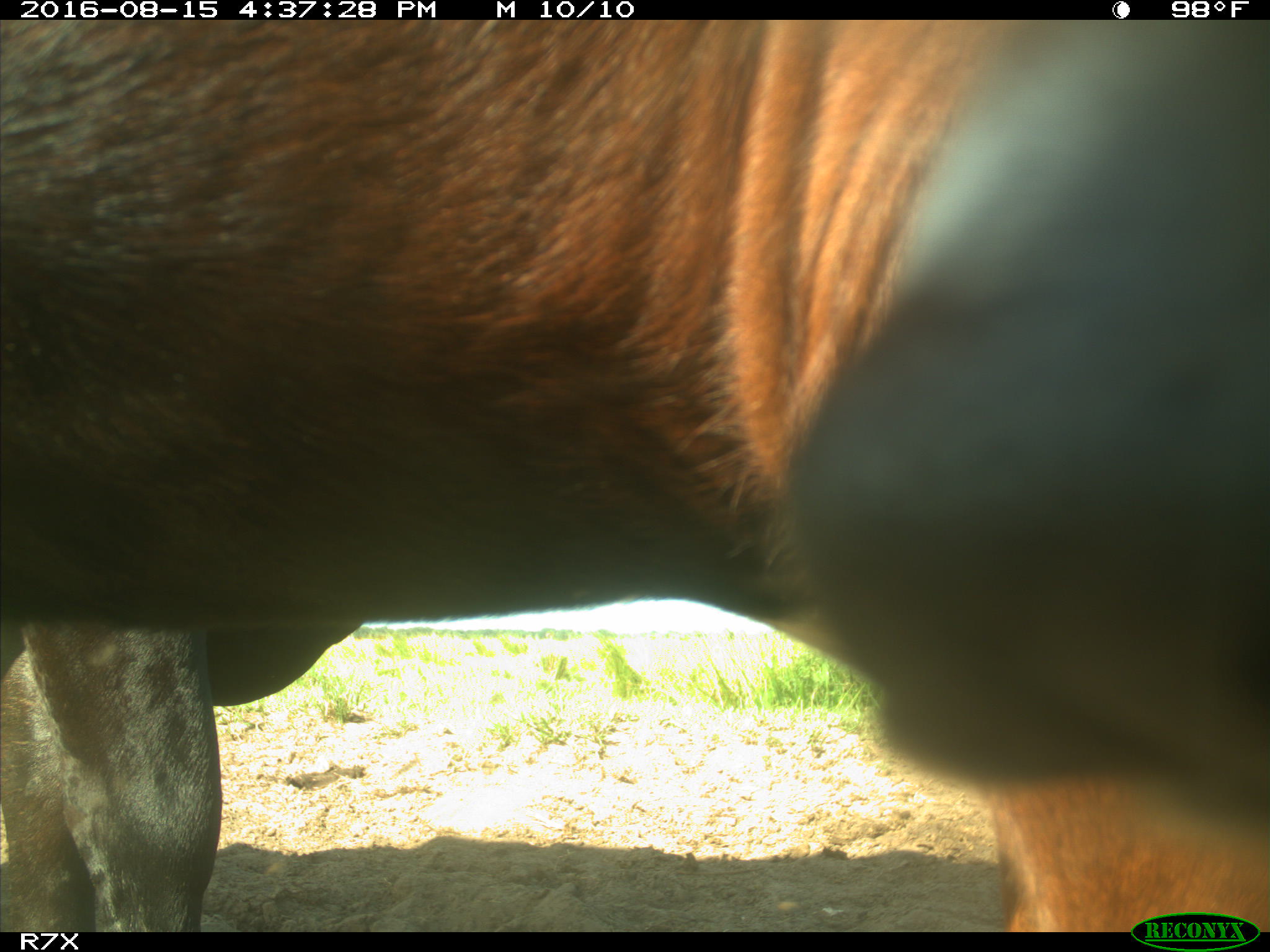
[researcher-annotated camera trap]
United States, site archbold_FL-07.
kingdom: Animalia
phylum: Chordata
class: Mammalia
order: Artiodactyla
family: Bovidae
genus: Bos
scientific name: Bos taurus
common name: domestic cow